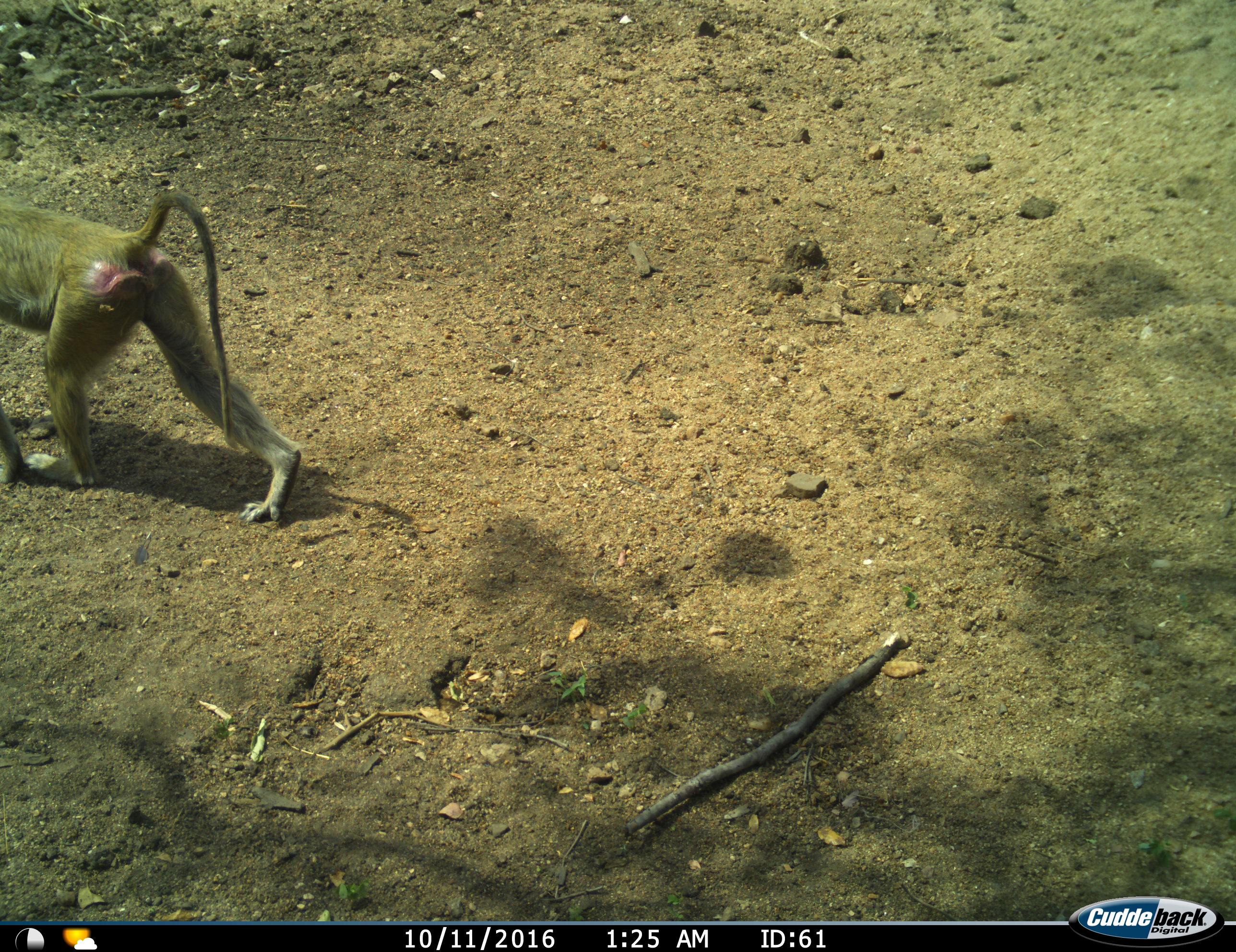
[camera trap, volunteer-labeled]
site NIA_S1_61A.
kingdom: Animalia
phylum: Chordata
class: Mammalia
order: Primates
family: Cercopithecidae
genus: Papio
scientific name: Papio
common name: baboon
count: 1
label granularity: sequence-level